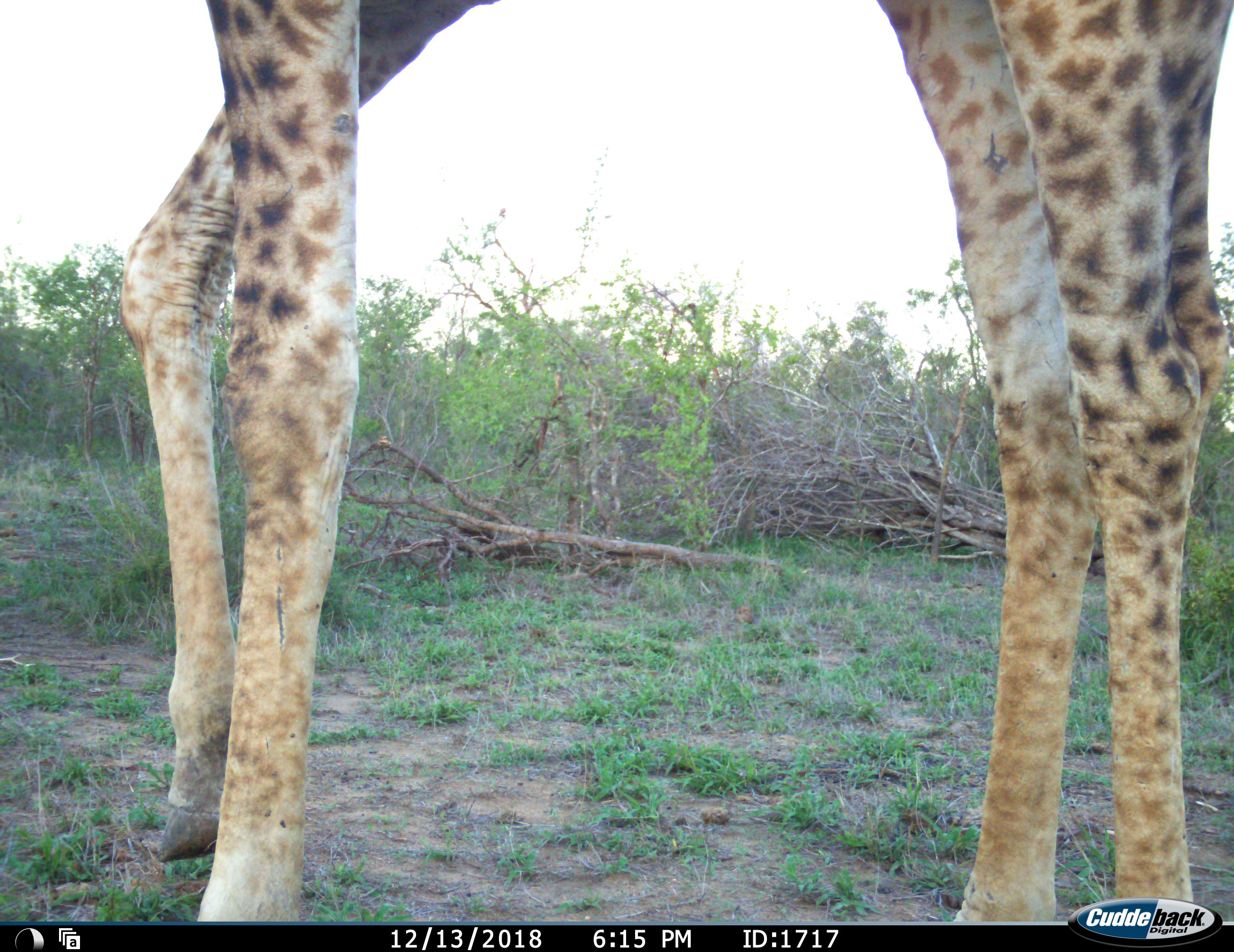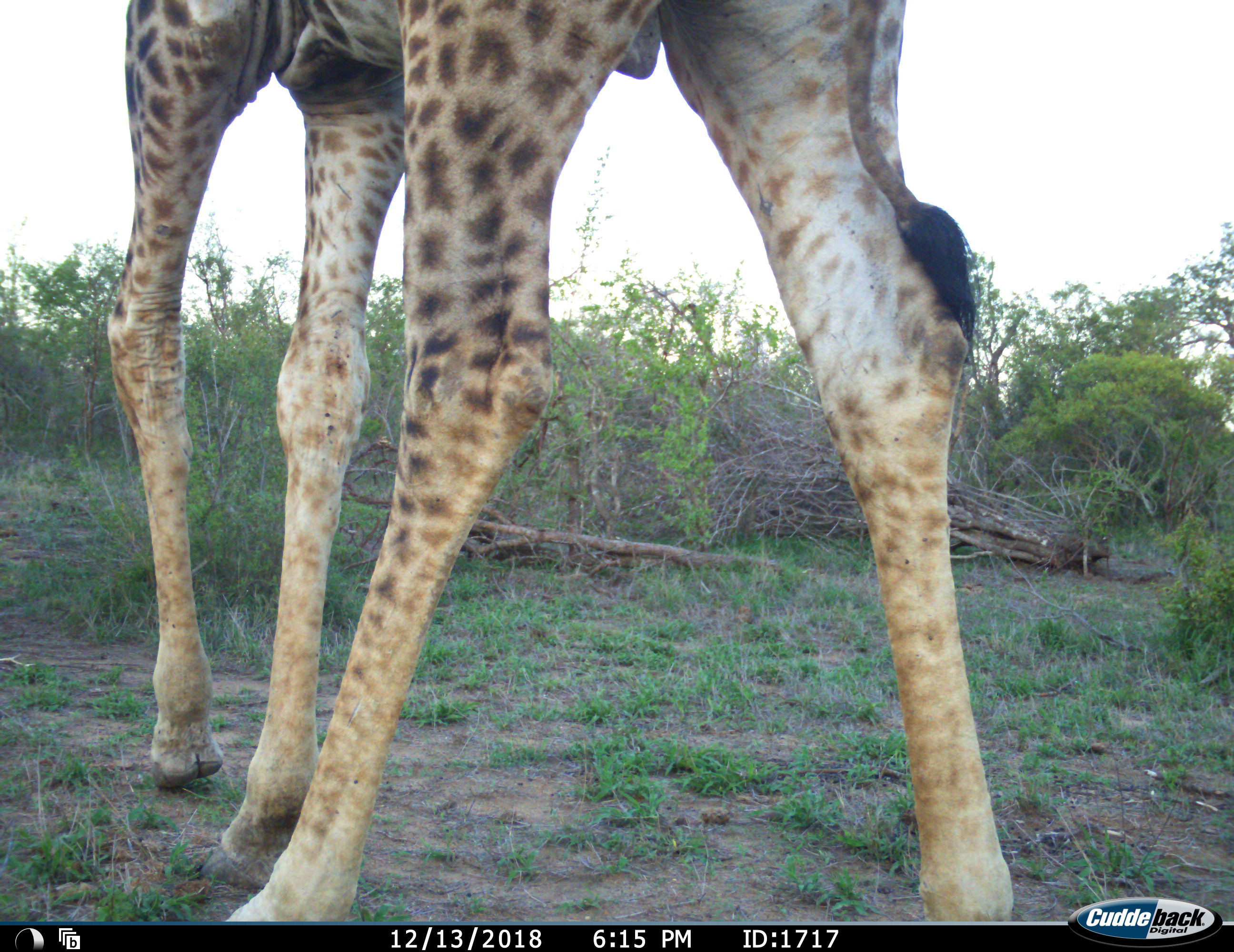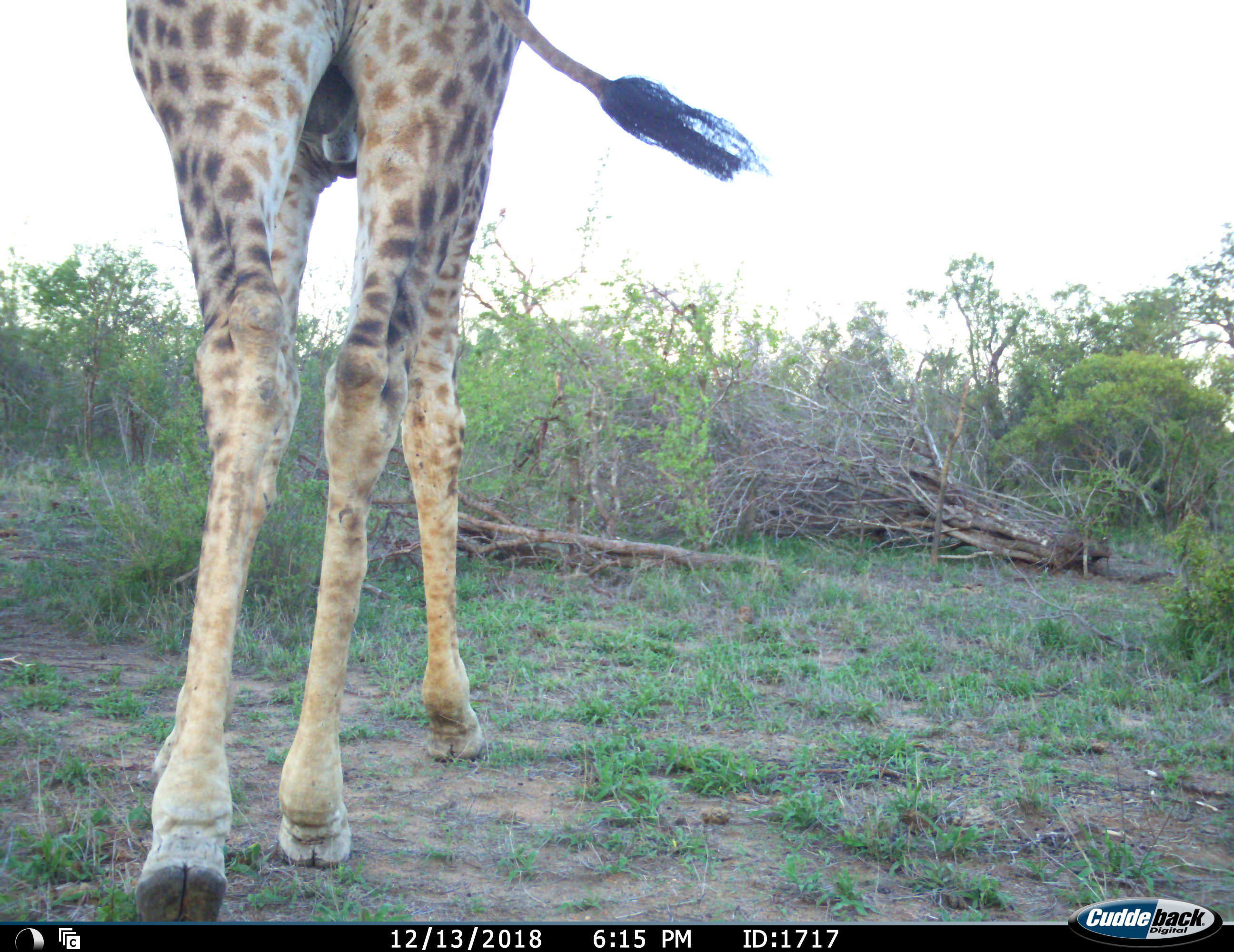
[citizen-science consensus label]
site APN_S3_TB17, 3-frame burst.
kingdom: Animalia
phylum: Chordata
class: Mammalia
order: Artiodactyla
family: Giraffidae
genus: Giraffa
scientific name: Giraffa camelopardalis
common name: giraffe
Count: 1.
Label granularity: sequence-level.